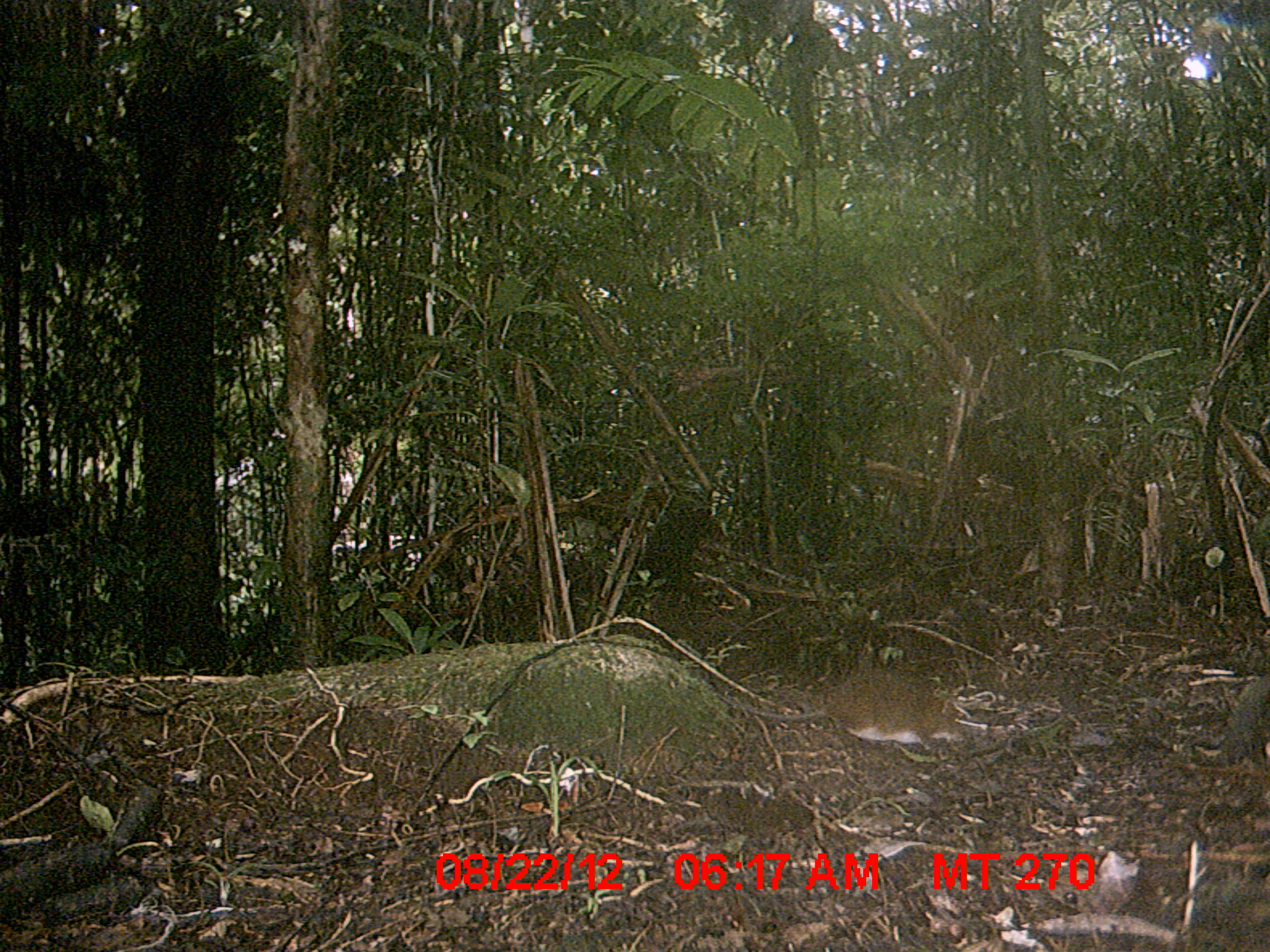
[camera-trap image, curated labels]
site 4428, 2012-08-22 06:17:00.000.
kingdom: Animalia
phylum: Chordata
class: Mammalia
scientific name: Mammalia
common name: mammals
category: small mammal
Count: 1.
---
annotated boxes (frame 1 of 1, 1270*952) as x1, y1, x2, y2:
small mammal: 711, 676, 965, 752